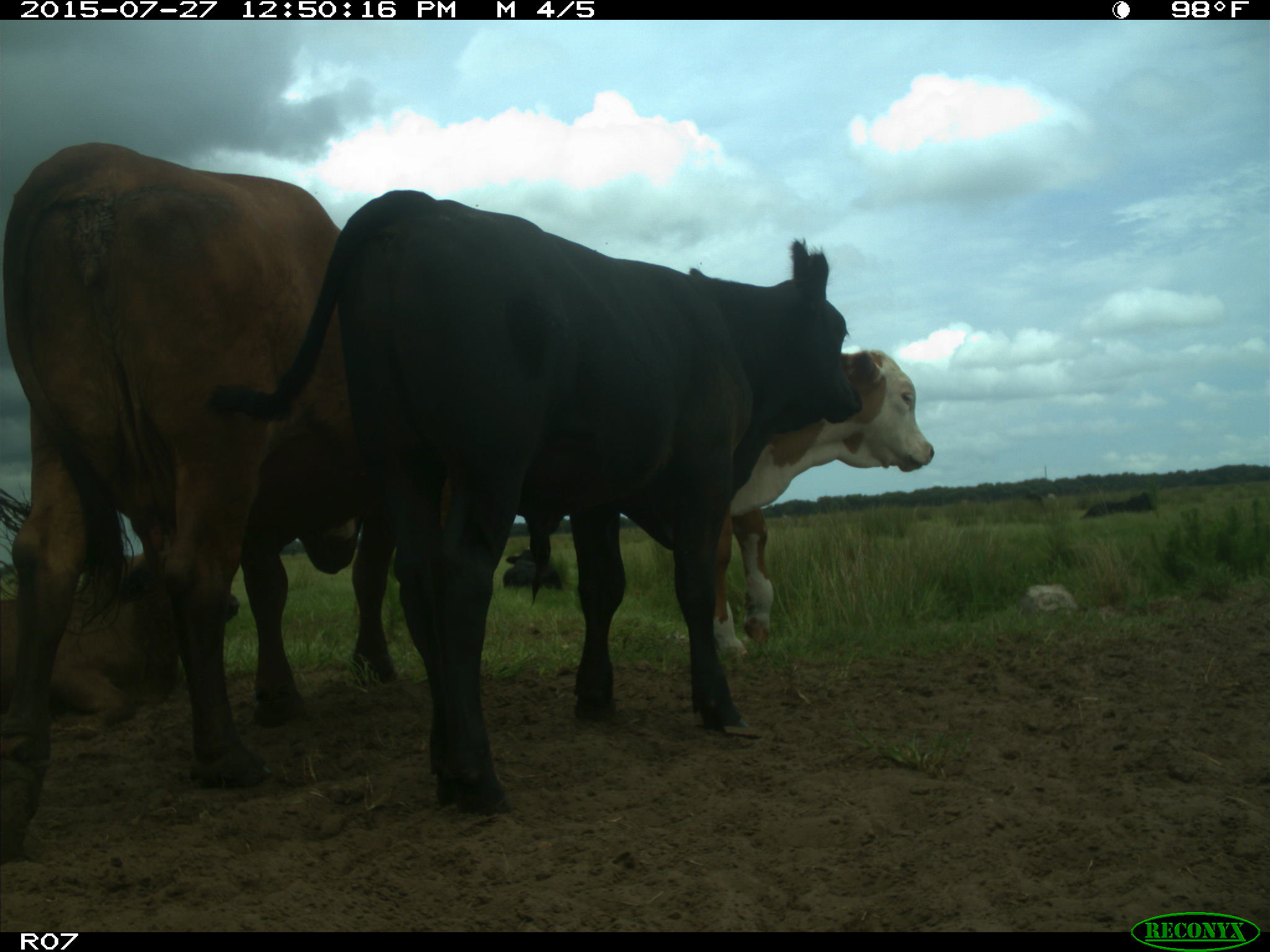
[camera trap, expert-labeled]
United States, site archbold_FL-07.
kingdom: Animalia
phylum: Chordata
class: Mammalia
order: Artiodactyla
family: Bovidae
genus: Bos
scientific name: Bos taurus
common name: domestic cow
Bos taurus (domestic cow).